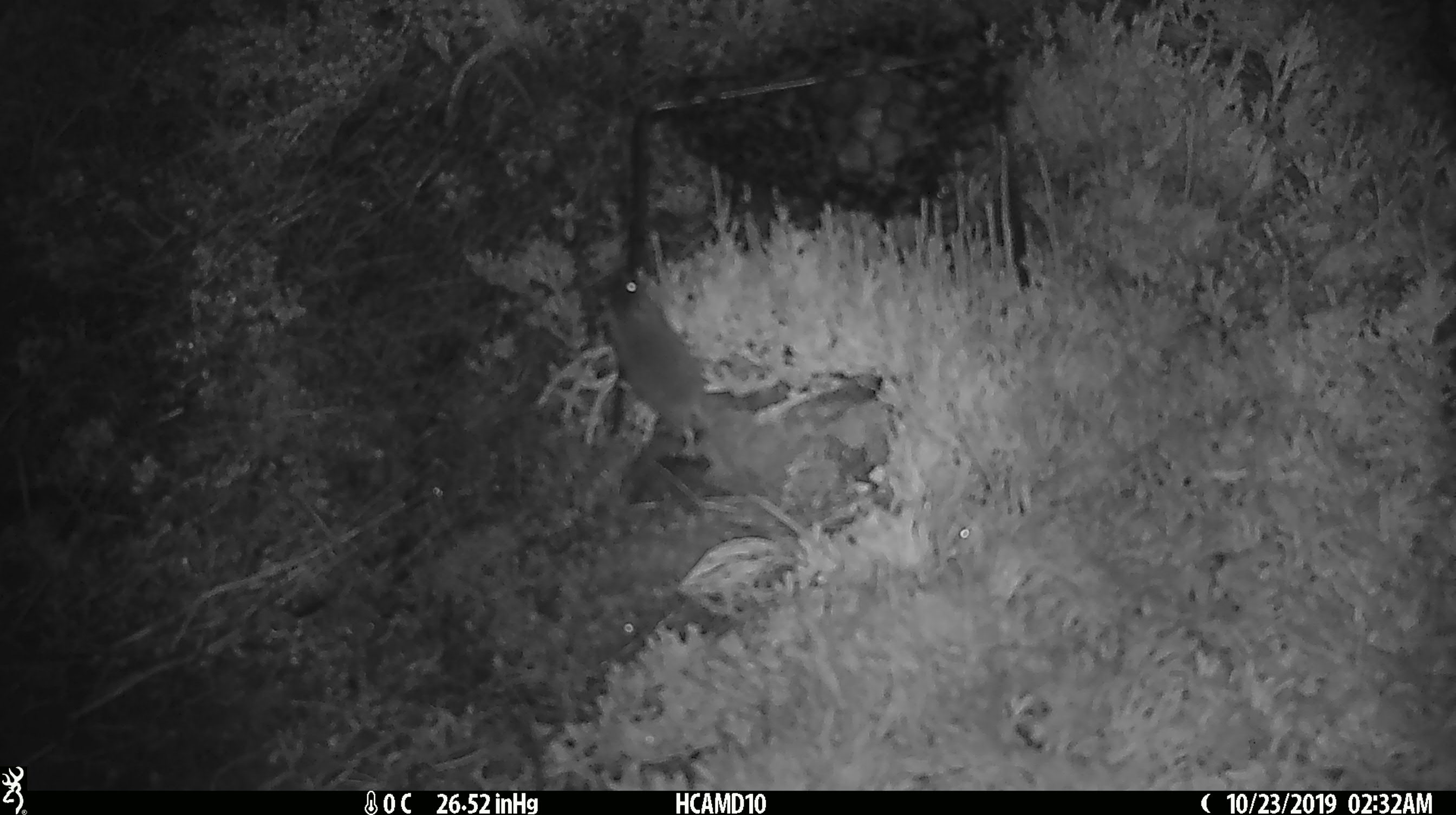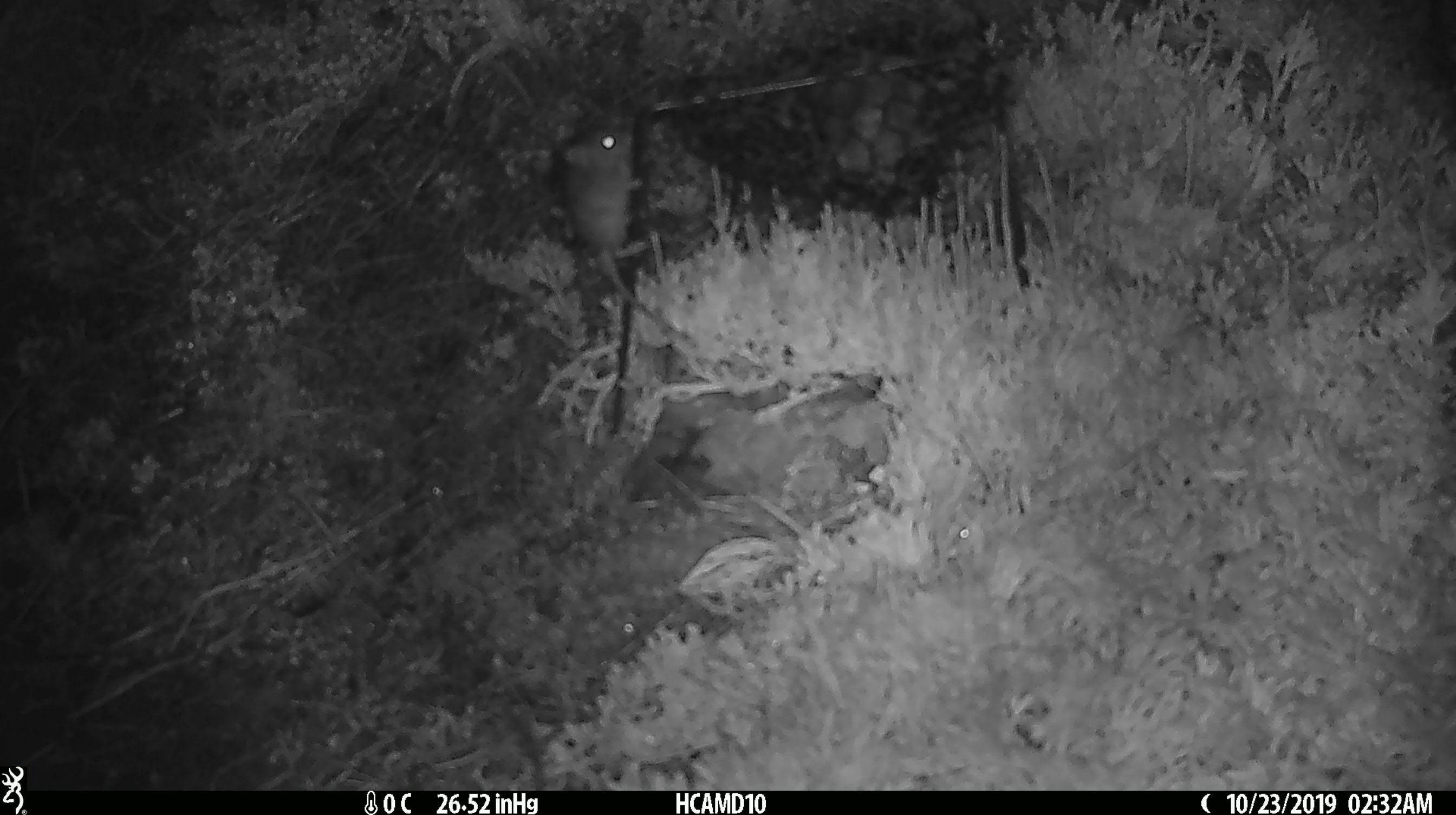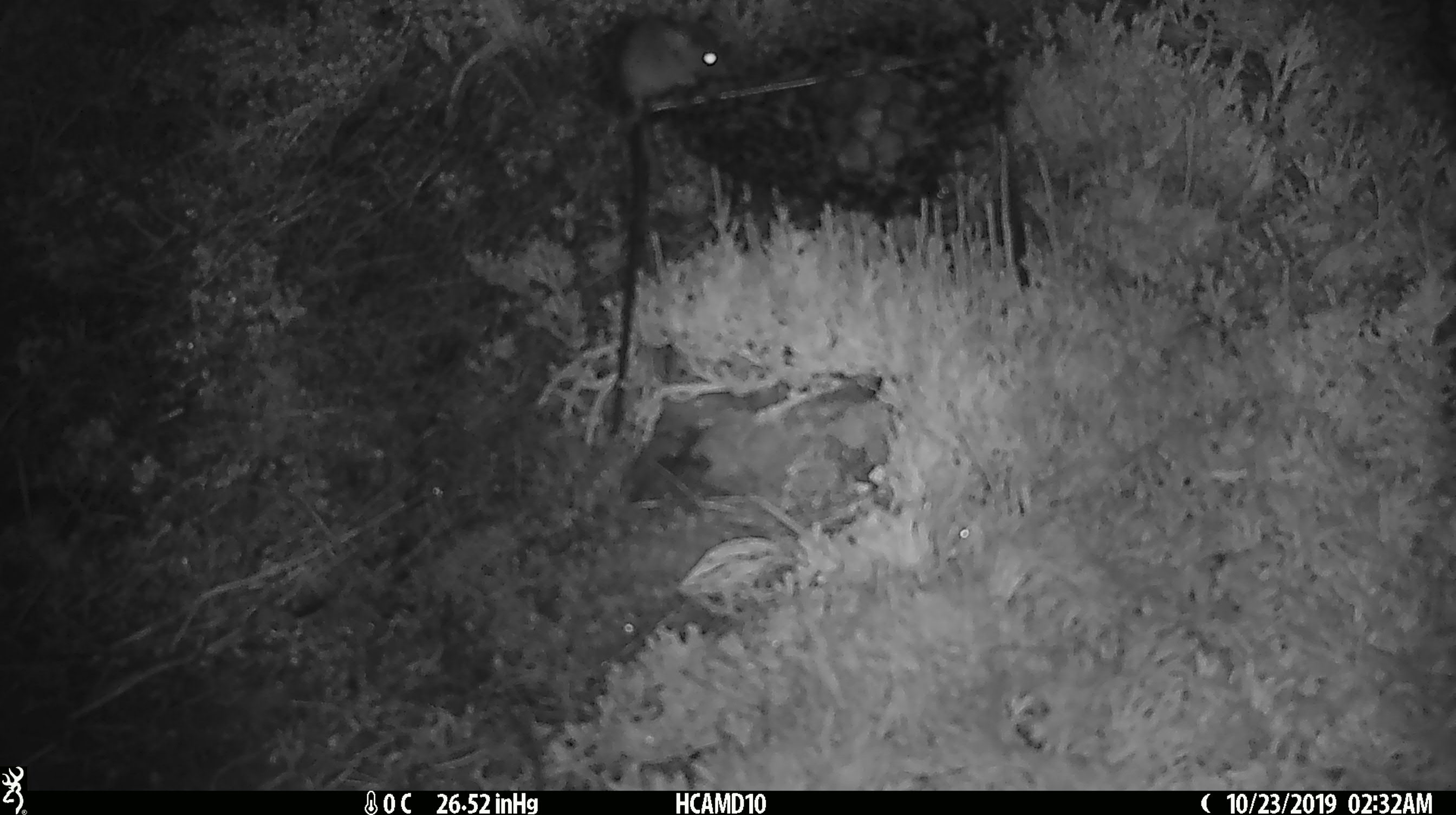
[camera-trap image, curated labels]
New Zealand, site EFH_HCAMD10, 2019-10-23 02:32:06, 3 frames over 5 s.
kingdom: Animalia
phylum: Chordata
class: Mammalia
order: Rodentia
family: Muridae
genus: Mus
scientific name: Mus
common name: mouse